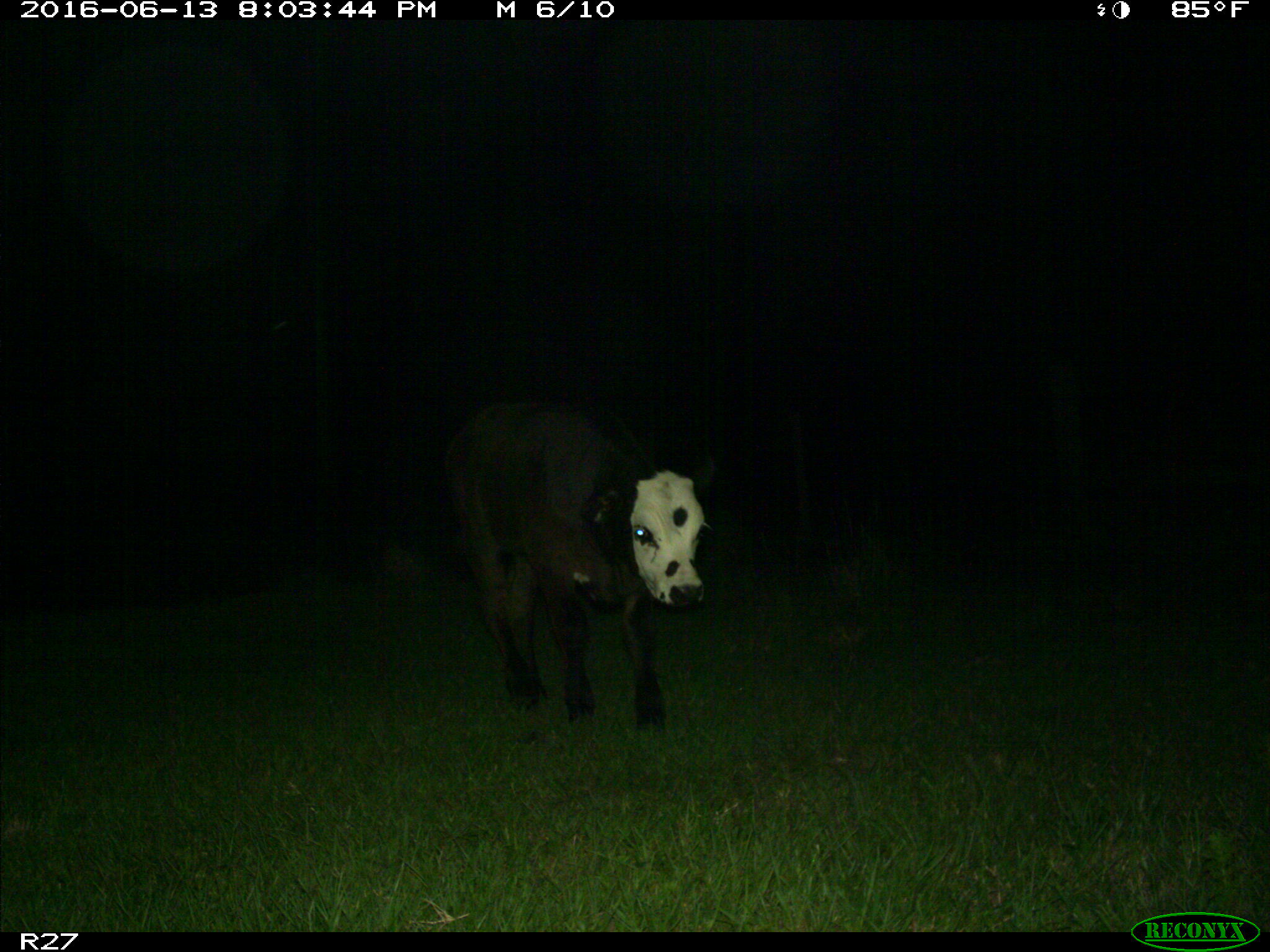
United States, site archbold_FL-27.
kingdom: Animalia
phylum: Chordata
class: Mammalia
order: Artiodactyla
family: Bovidae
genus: Bos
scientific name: Bos taurus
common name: domestic cow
Bos taurus (domestic cow).